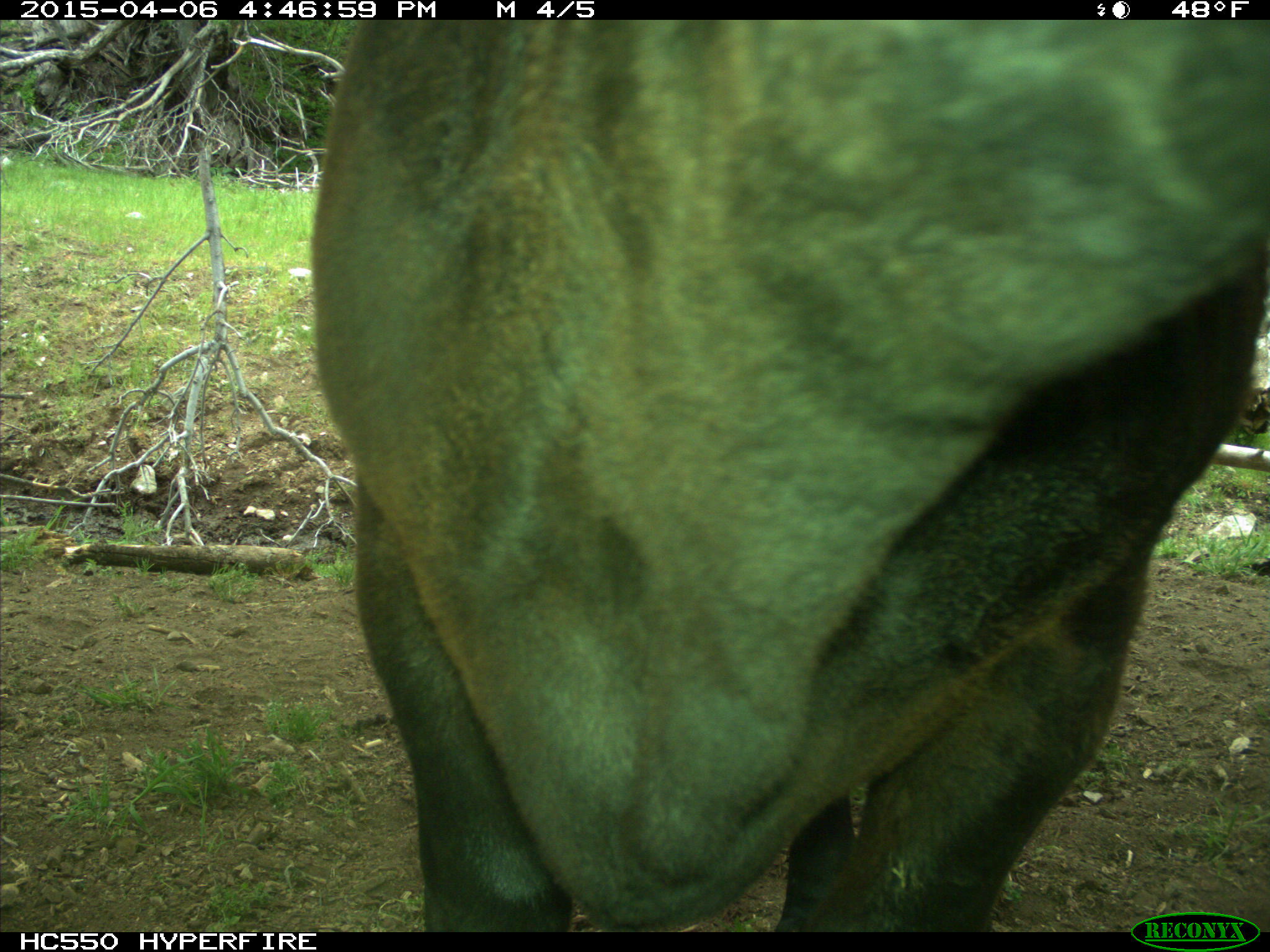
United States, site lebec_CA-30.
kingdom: Animalia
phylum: Chordata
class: Mammalia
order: Artiodactyla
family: Bovidae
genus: Bos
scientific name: Bos taurus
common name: domestic cow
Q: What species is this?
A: Bos taurus (domestic cow).